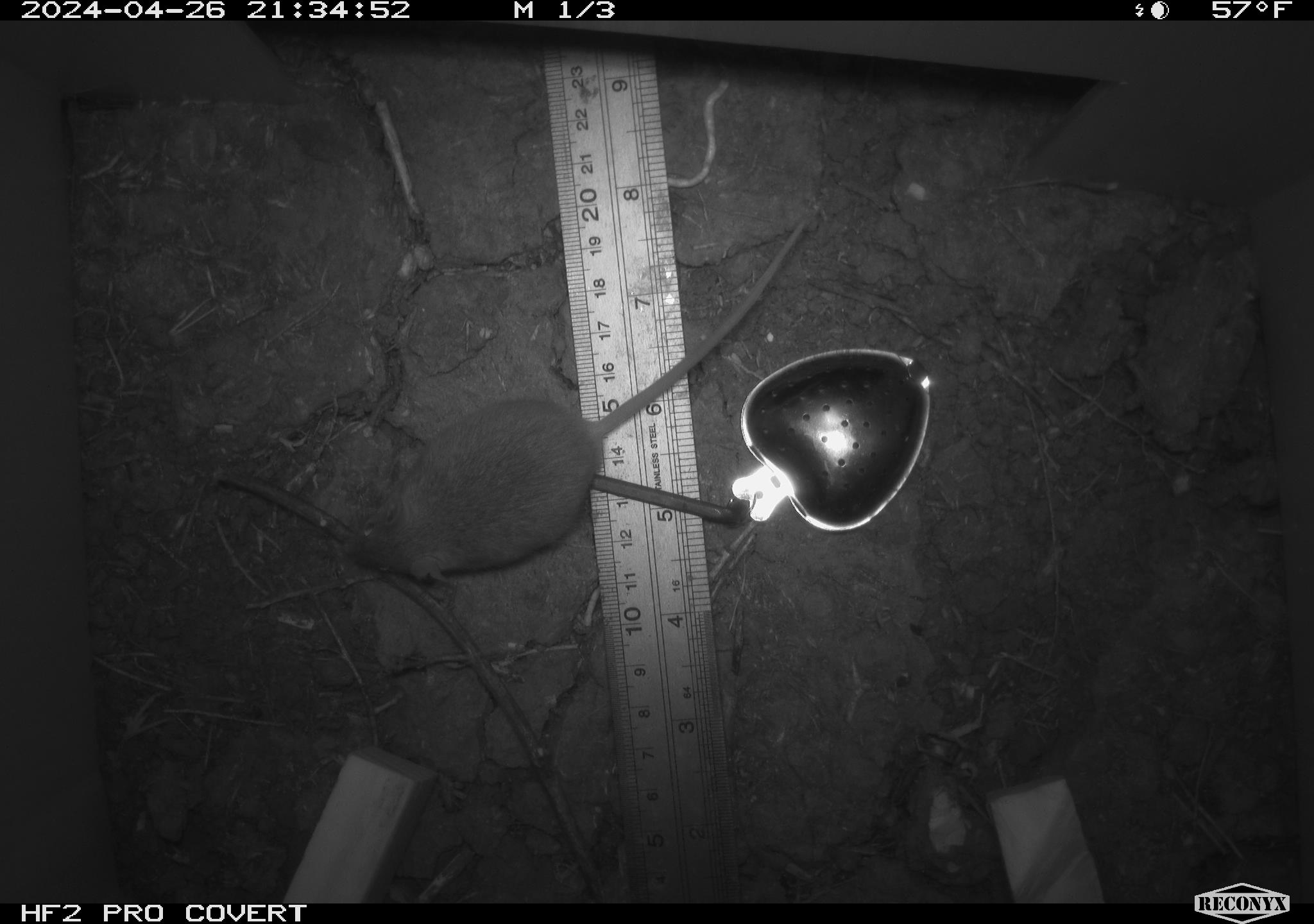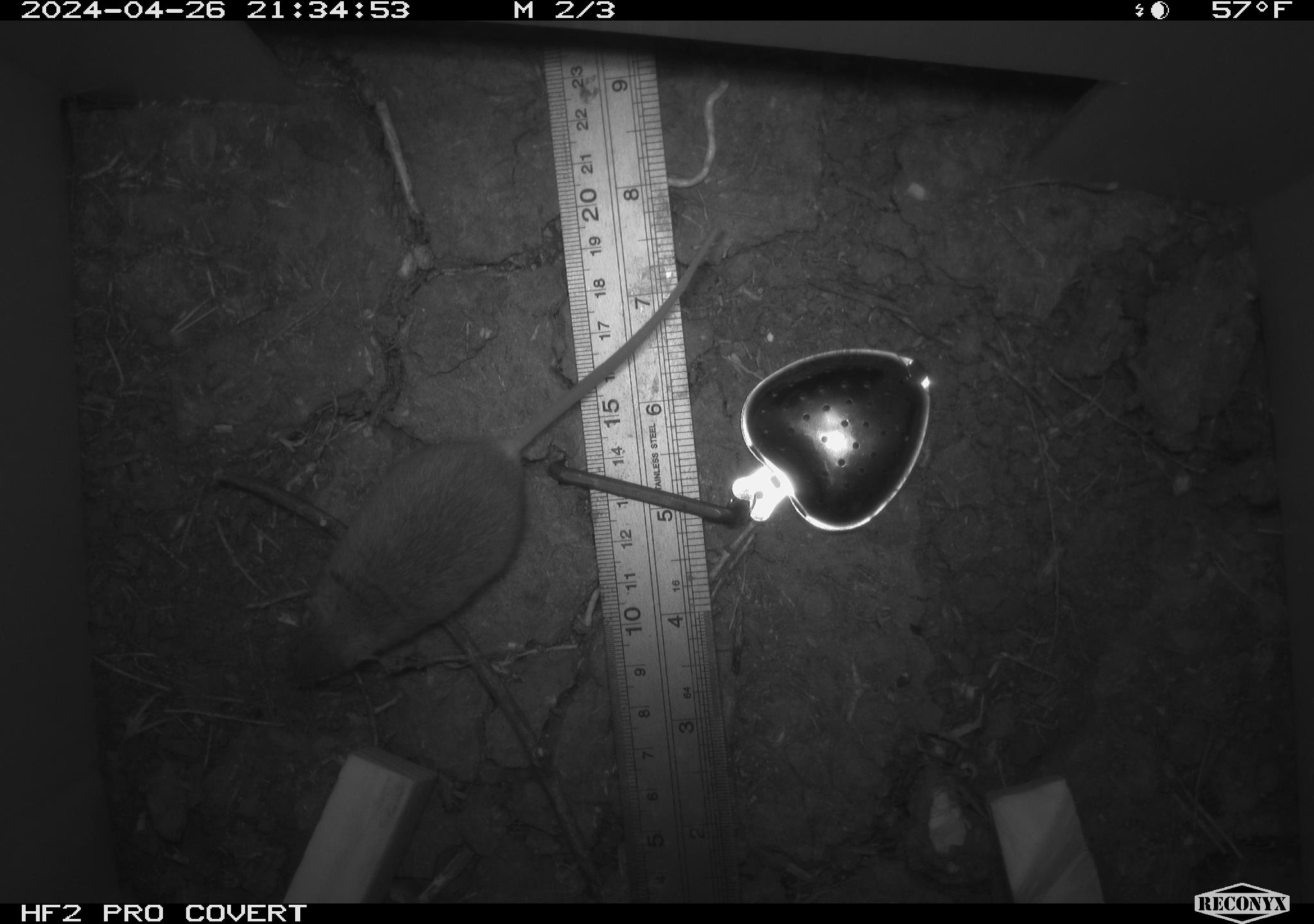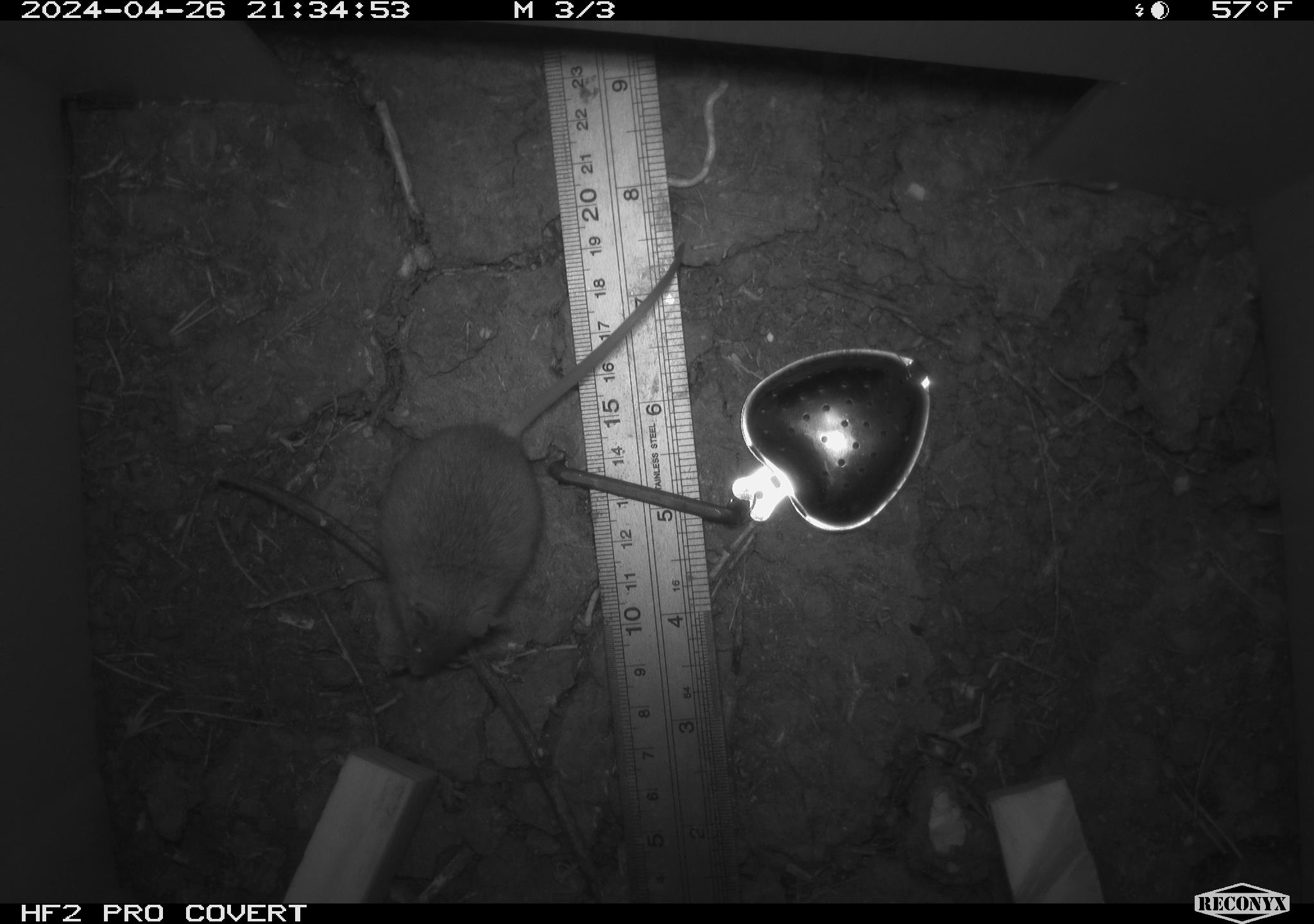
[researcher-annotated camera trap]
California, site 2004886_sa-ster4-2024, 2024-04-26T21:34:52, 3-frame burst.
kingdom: Animalia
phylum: Chordata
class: Mammalia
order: Rodentia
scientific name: Rodentia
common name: mouse species